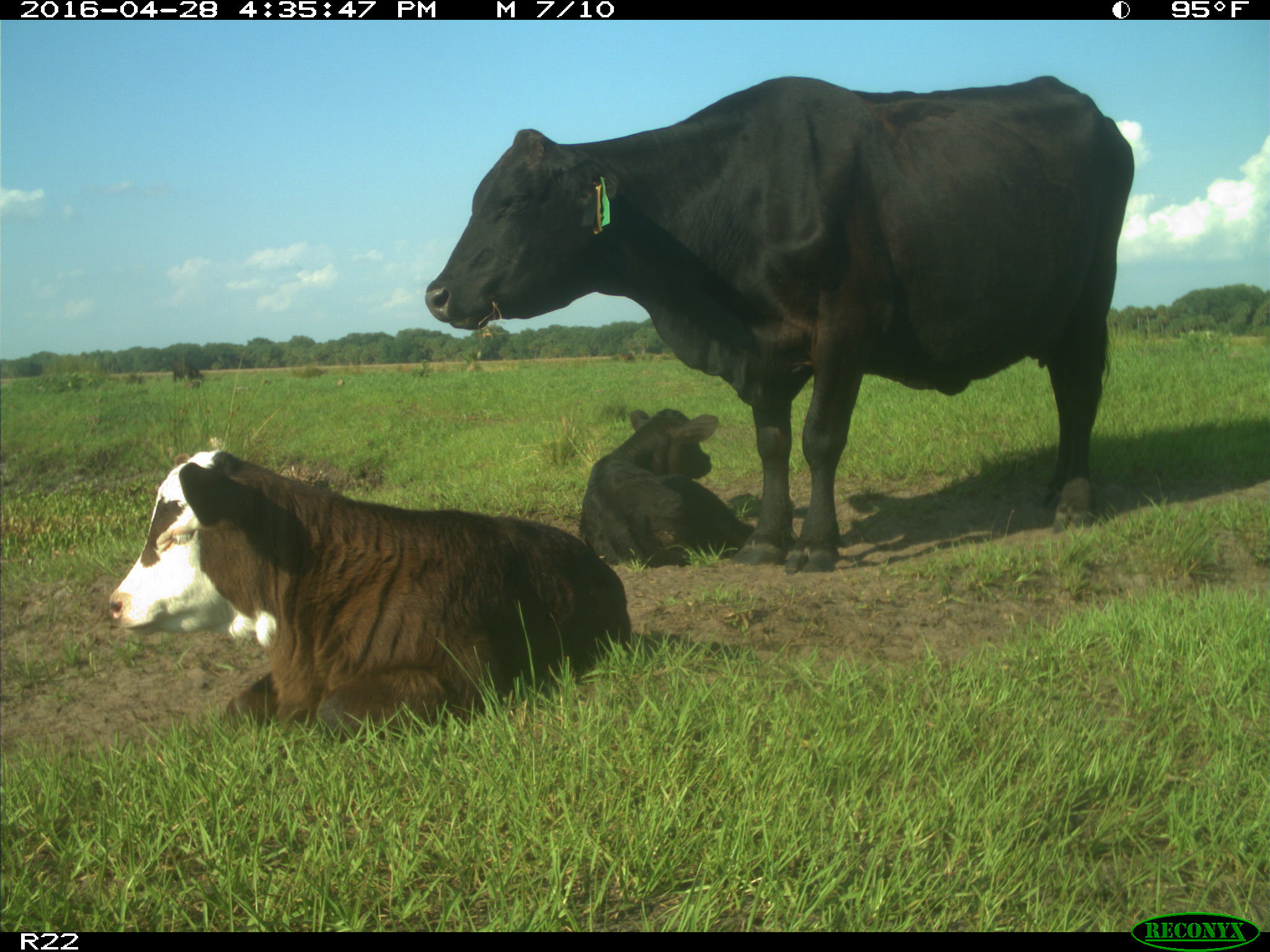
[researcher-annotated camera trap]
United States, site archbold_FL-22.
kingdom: Animalia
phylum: Chordata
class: Mammalia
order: Artiodactyla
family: Bovidae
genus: Bos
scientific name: Bos taurus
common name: domestic cow